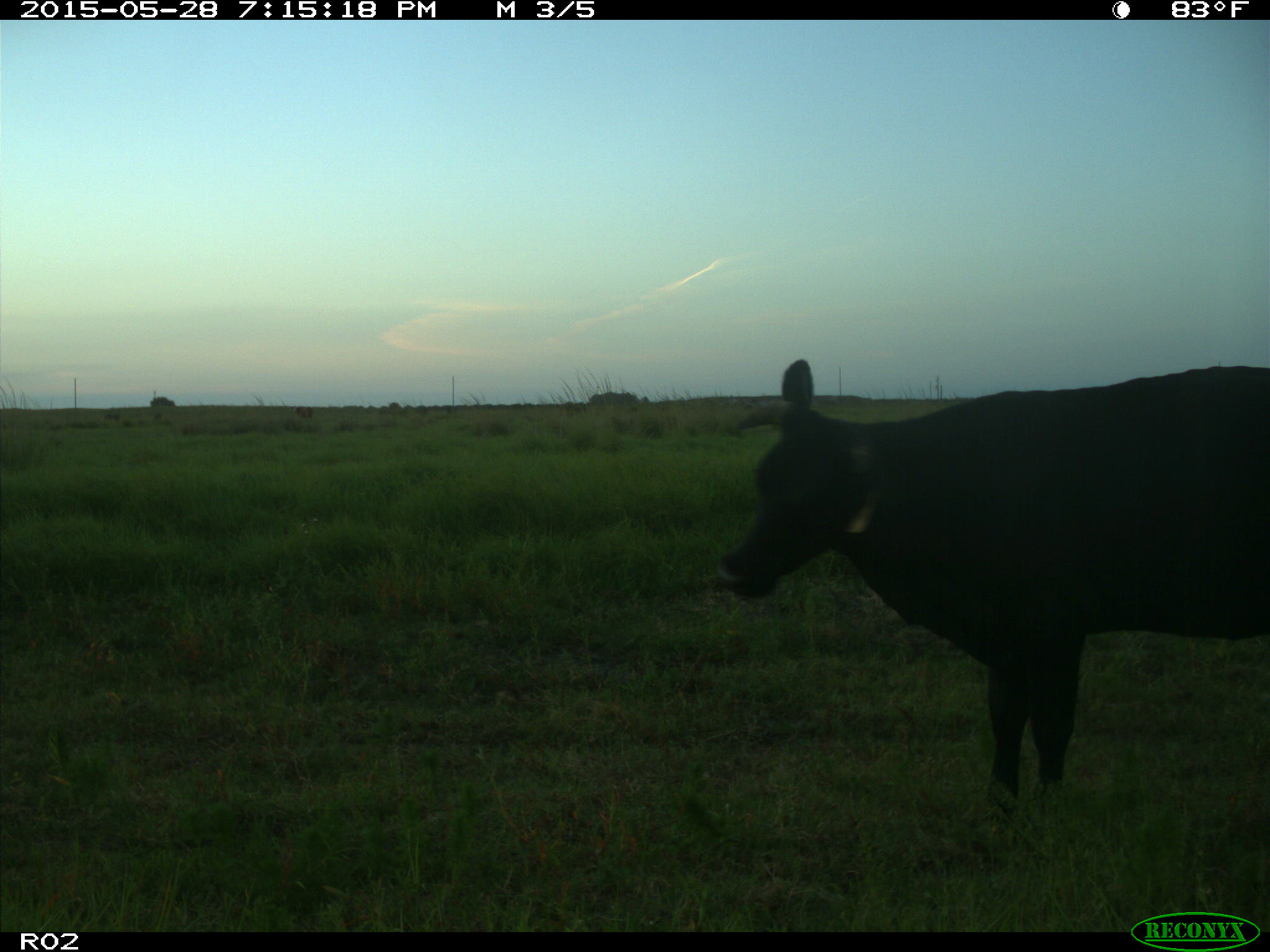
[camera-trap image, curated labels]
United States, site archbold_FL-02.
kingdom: Animalia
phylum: Chordata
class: Mammalia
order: Artiodactyla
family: Bovidae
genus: Bos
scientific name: Bos taurus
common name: domestic cow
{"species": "Bos taurus (domestic cow)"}